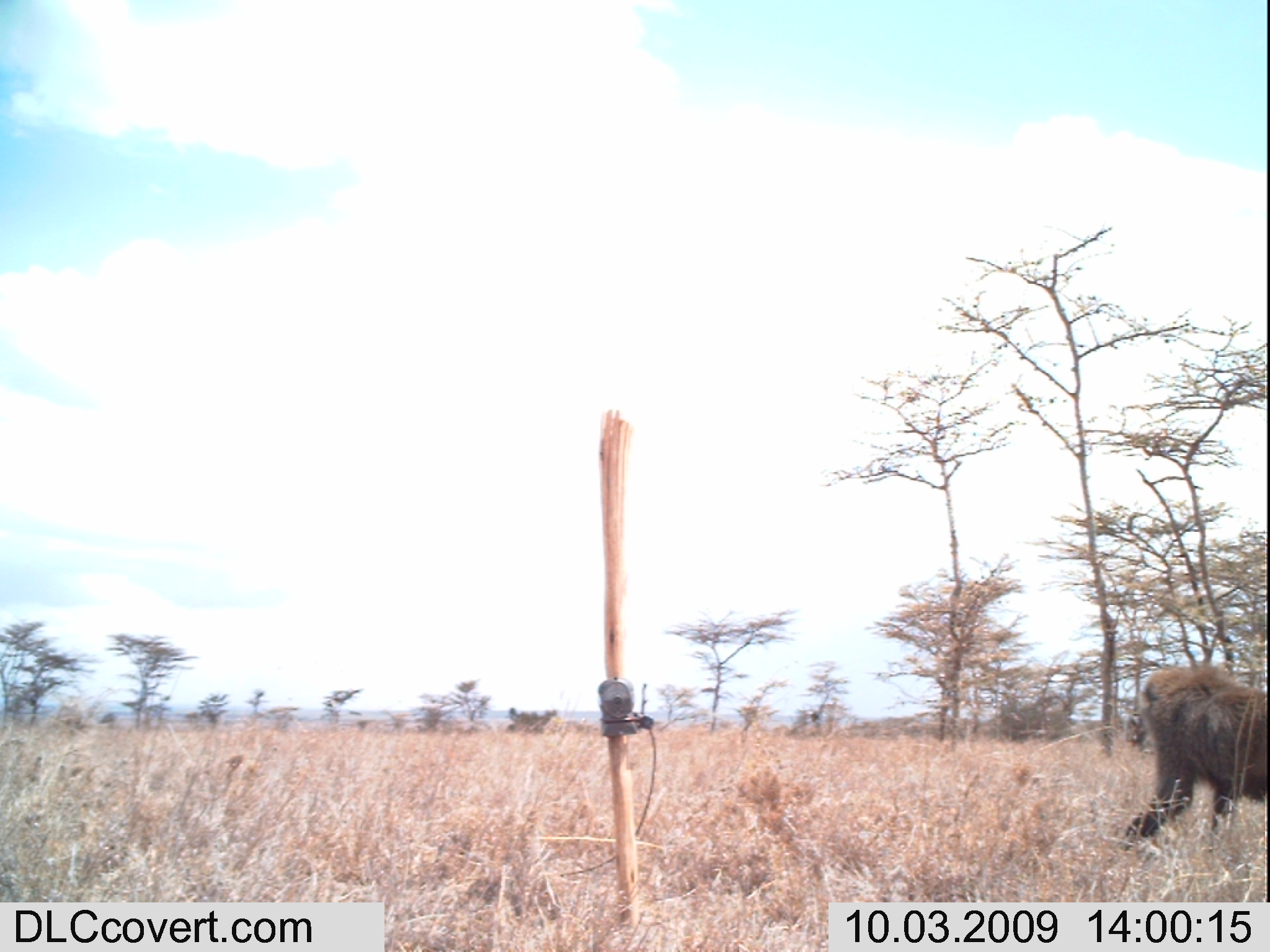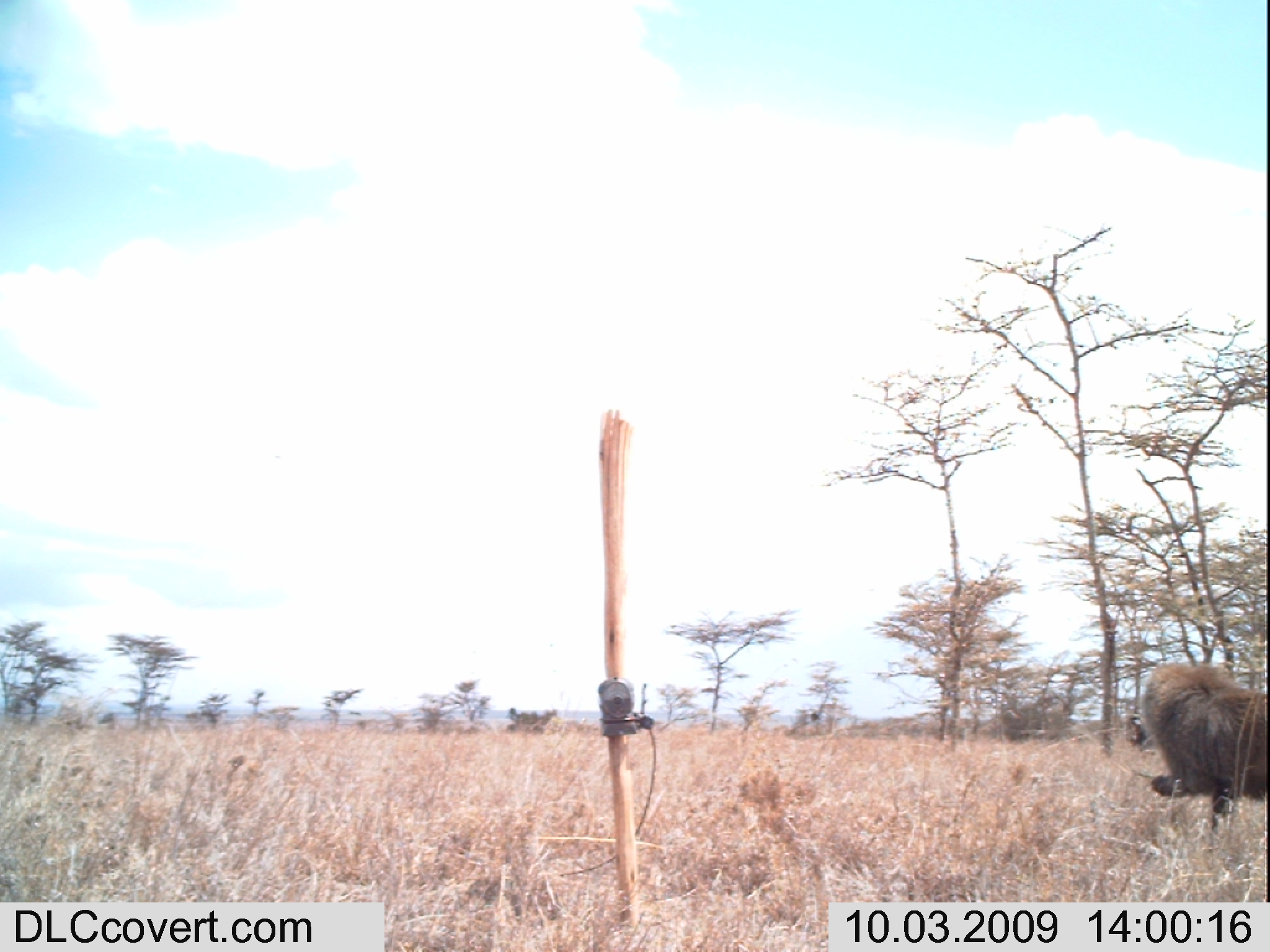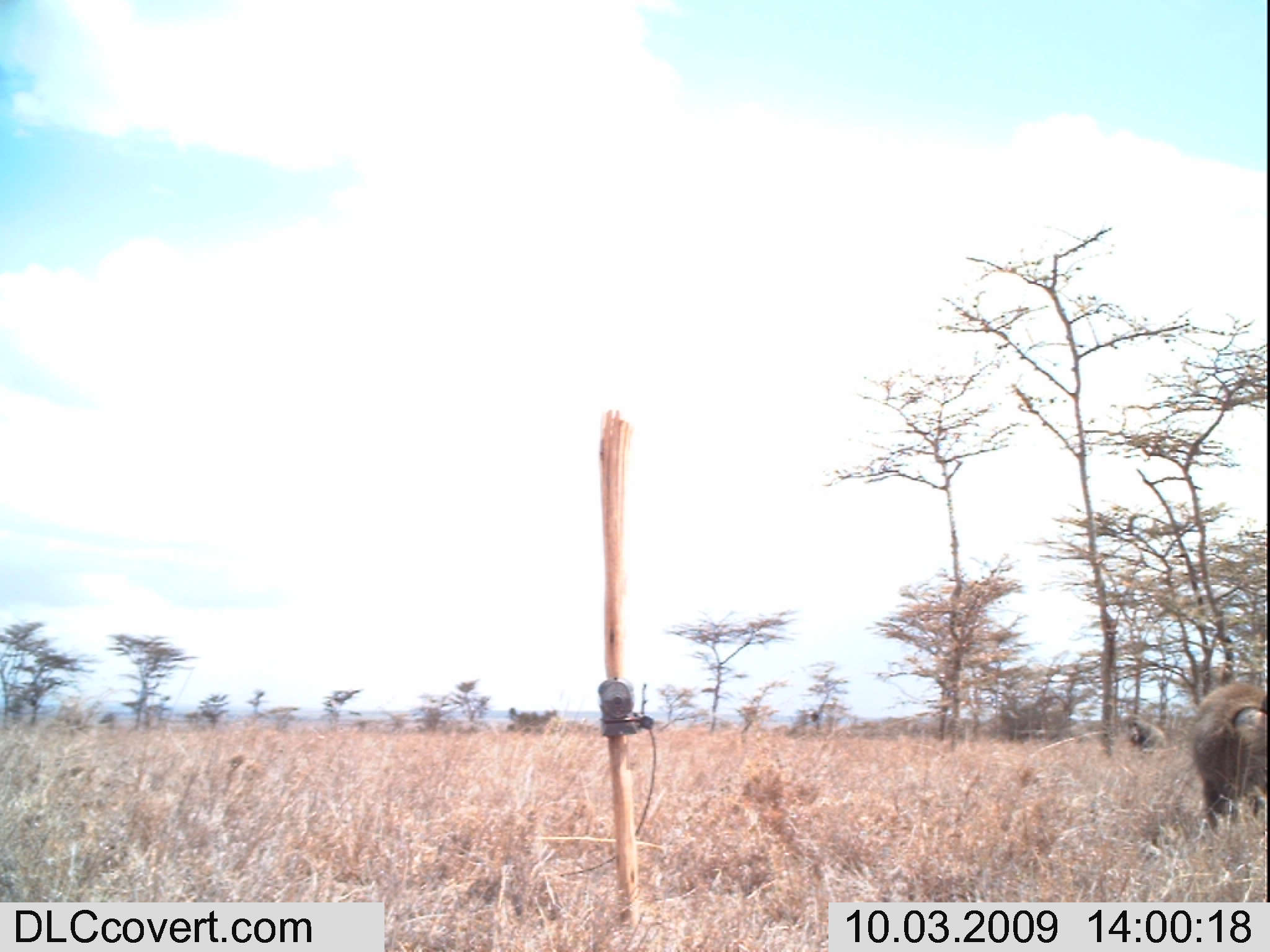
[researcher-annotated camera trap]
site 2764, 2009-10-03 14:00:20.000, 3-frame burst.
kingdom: Animalia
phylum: Chordata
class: Mammalia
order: Primates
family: Cercopithecidae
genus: Papio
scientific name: Papio anubis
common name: olive baboon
Papio anubis (olive baboon), count 2.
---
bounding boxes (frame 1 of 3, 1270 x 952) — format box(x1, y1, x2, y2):
papio anubis: box(1125, 665, 1268, 847)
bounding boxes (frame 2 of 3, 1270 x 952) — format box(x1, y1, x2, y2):
papio anubis: box(1141, 662, 1268, 844)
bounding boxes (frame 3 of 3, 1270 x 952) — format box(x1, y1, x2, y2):
papio anubis: box(1192, 683, 1267, 829)